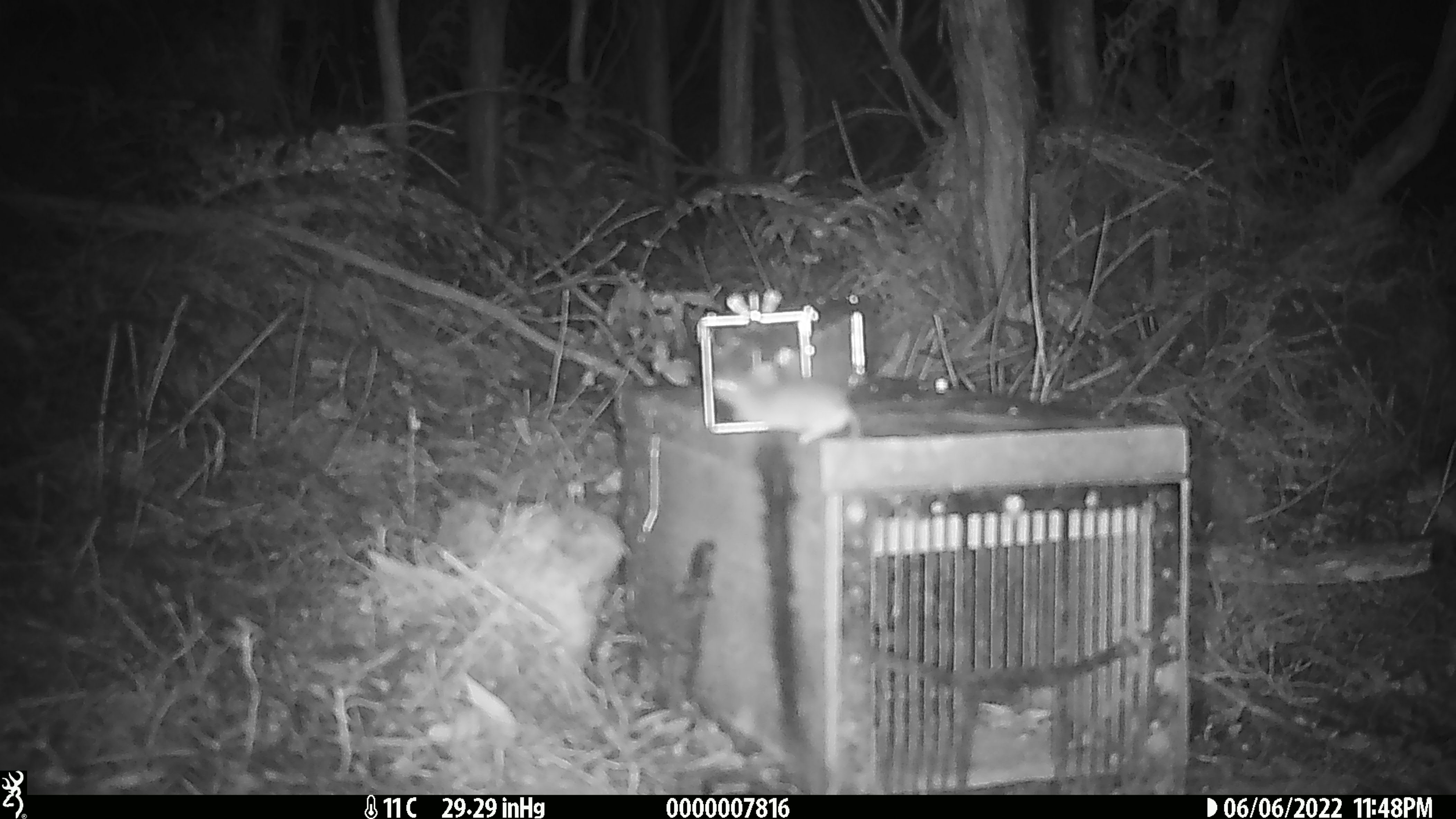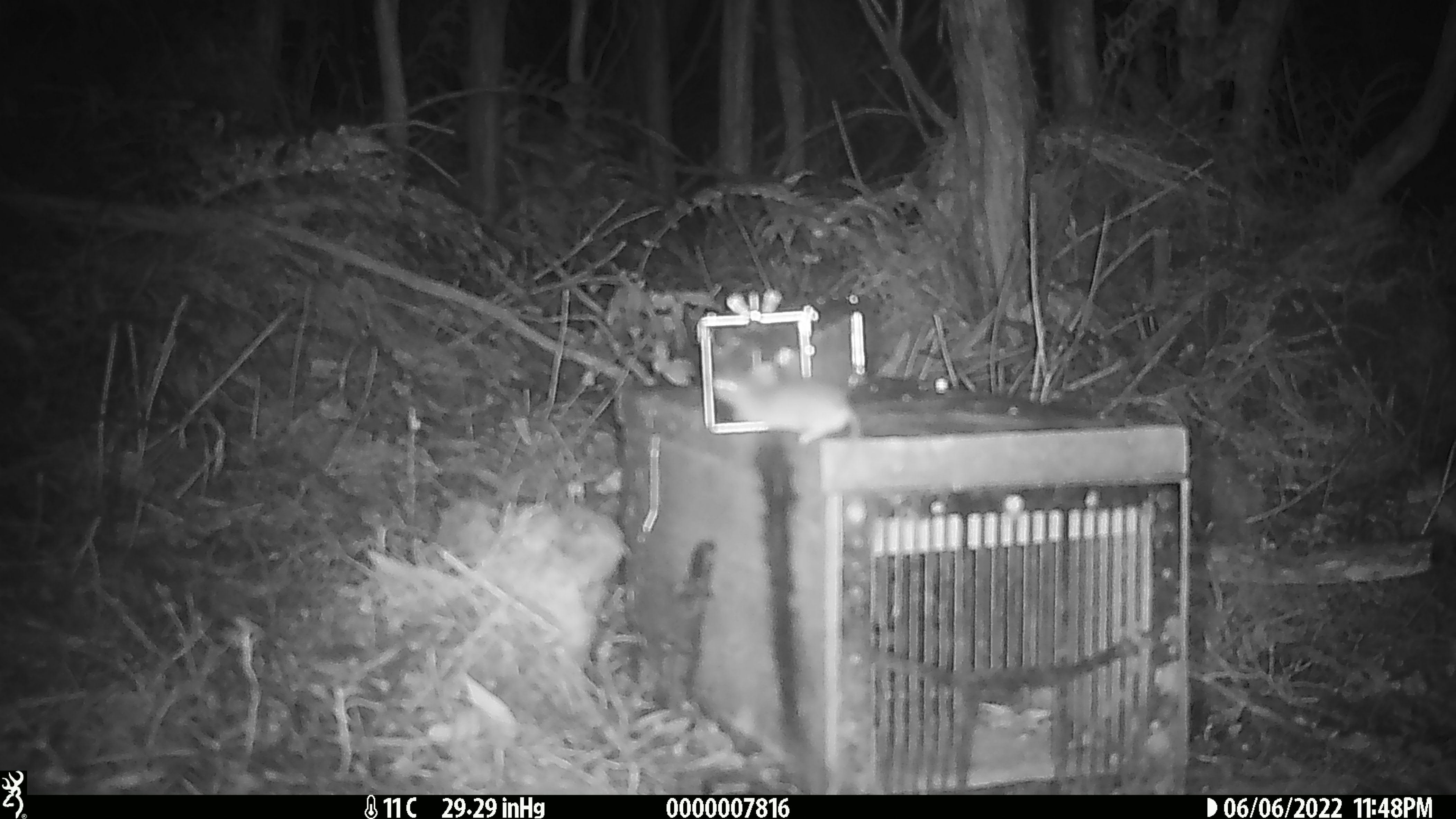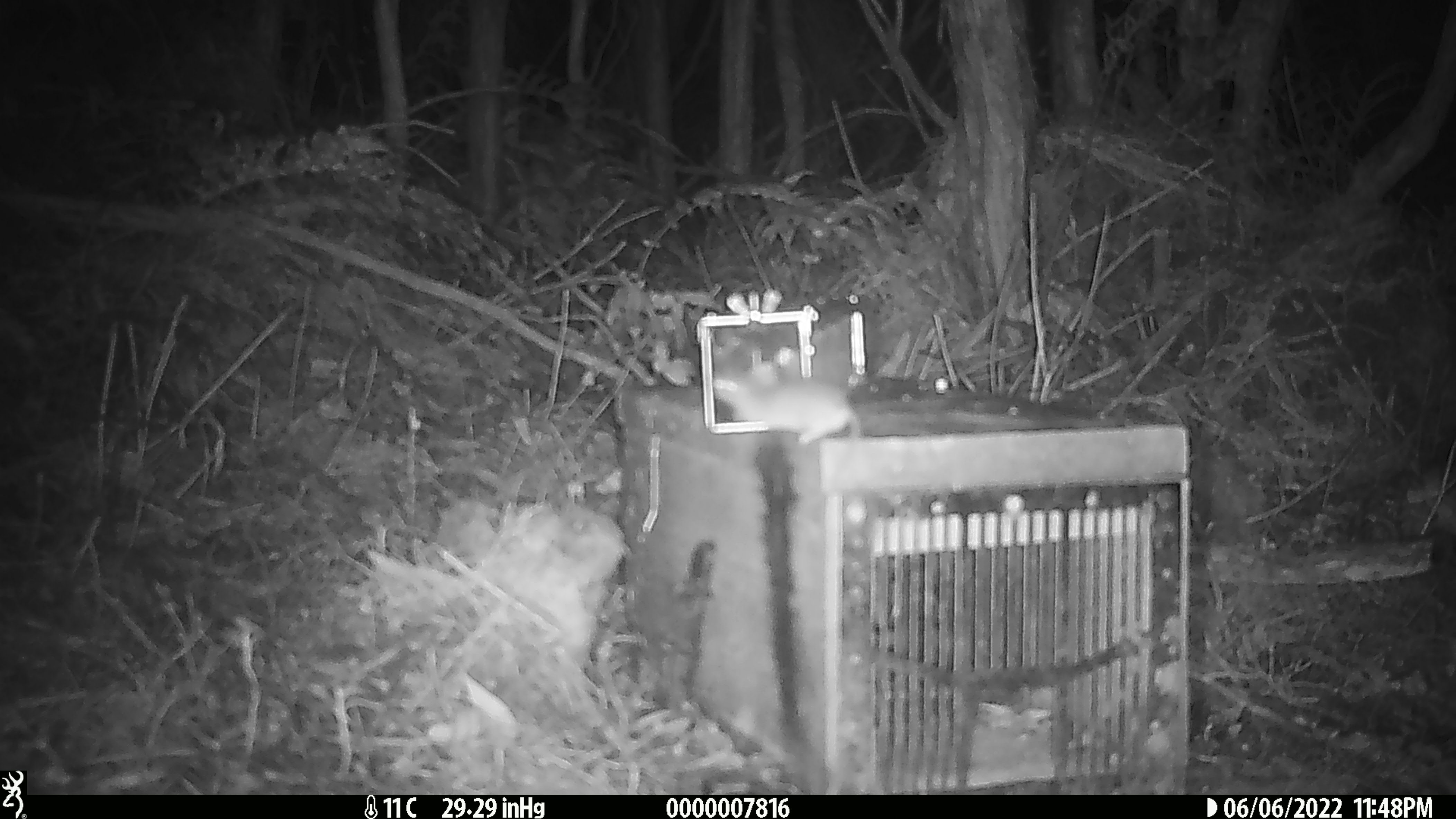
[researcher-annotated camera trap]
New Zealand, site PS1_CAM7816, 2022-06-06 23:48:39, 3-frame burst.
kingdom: Animalia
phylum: Chordata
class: Mammalia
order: Rodentia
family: Muridae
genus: Mus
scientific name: Mus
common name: mouse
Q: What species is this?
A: Mouse (Mus).